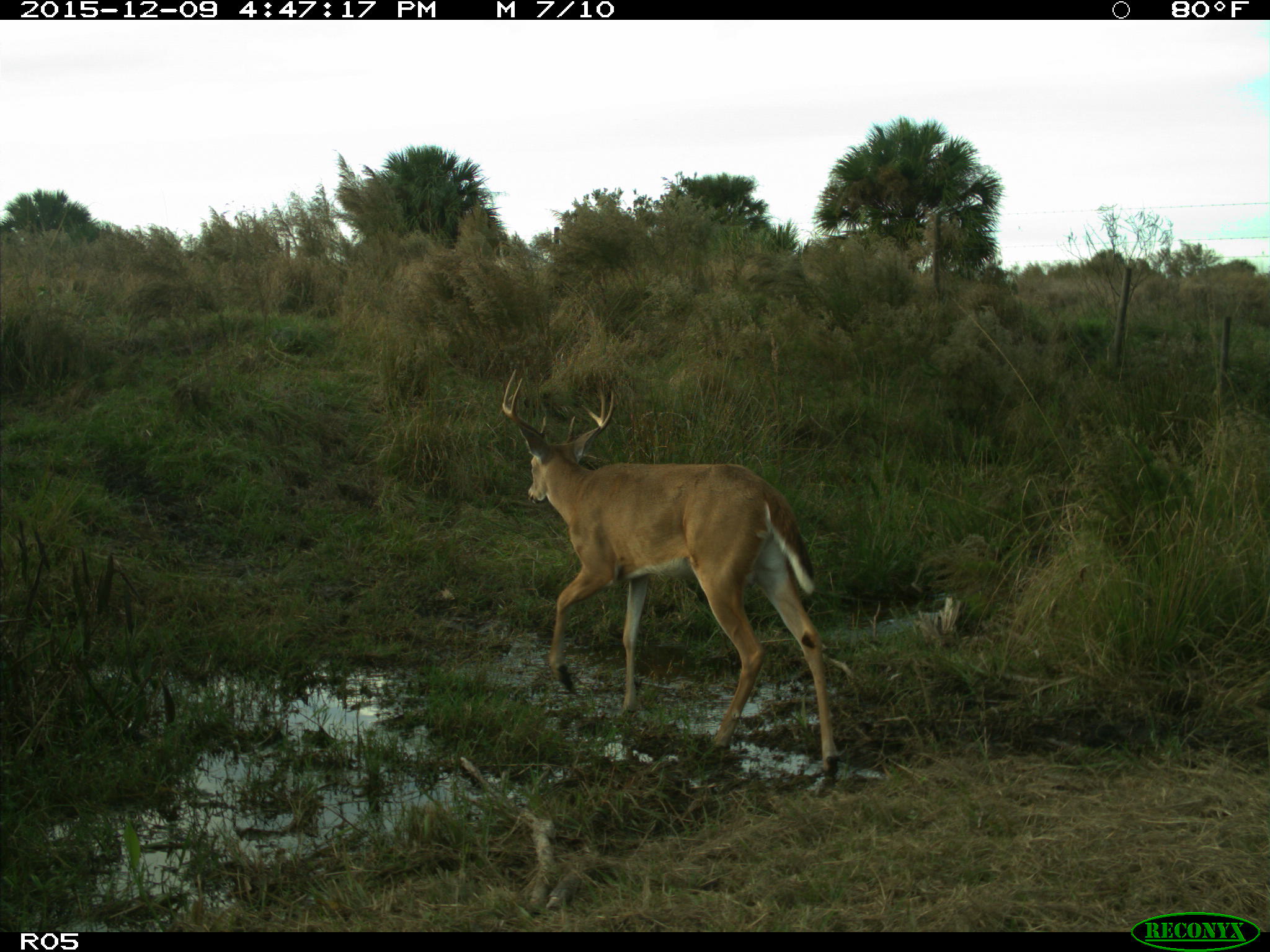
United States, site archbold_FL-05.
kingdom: Animalia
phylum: Chordata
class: Mammalia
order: Artiodactyla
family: Cervidae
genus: Odocoileus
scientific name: Odocoileus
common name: deer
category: unidentified deer